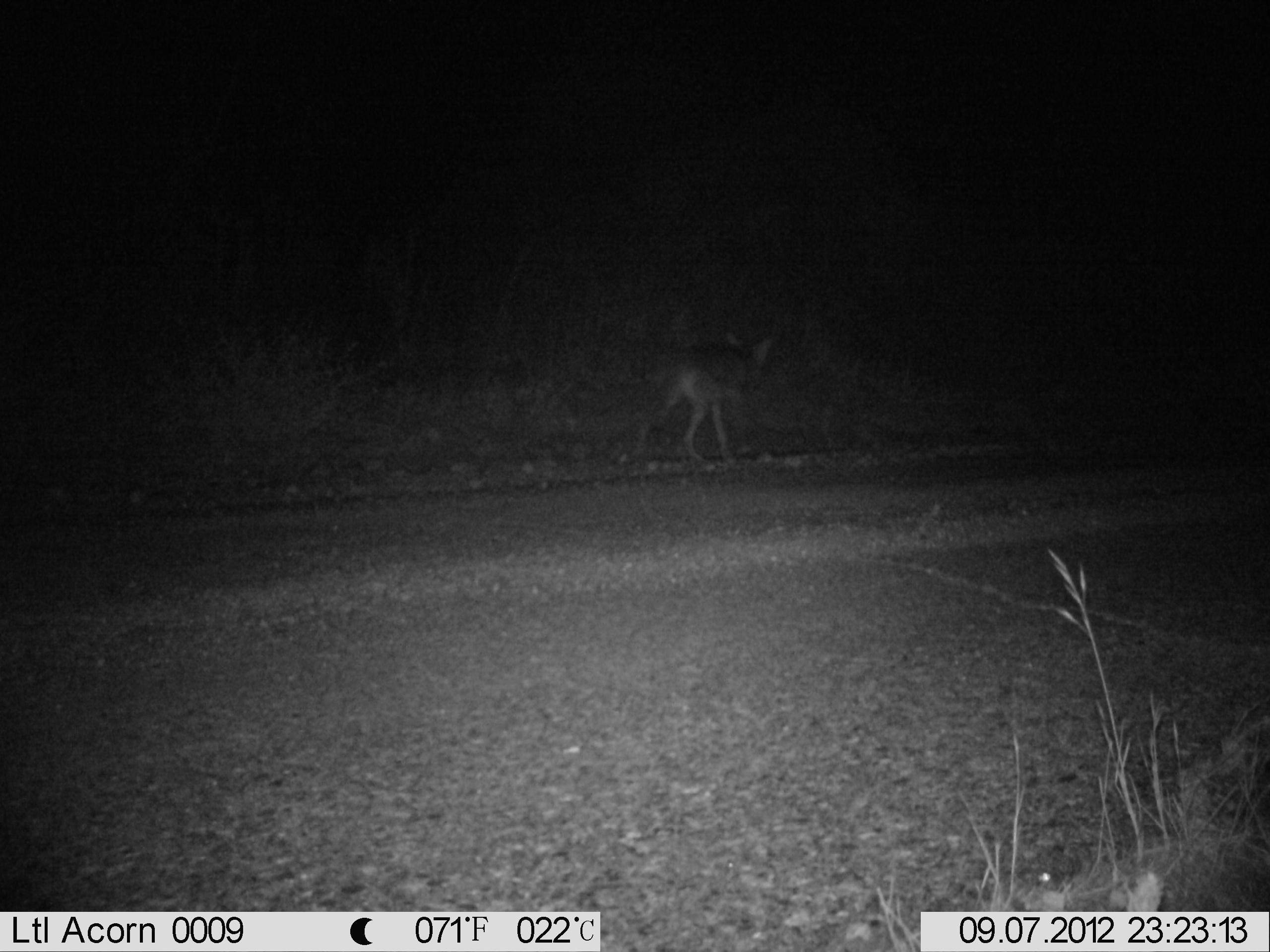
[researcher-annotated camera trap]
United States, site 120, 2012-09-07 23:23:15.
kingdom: Animalia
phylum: Chordata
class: Mammalia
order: Carnivora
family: Canidae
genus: Canis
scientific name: Canis latrans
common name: coyote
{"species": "coyote (Canis latrans)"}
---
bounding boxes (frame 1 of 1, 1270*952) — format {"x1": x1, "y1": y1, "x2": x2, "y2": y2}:
coyote: {"x1": 618, "y1": 322, "x2": 784, "y2": 471}